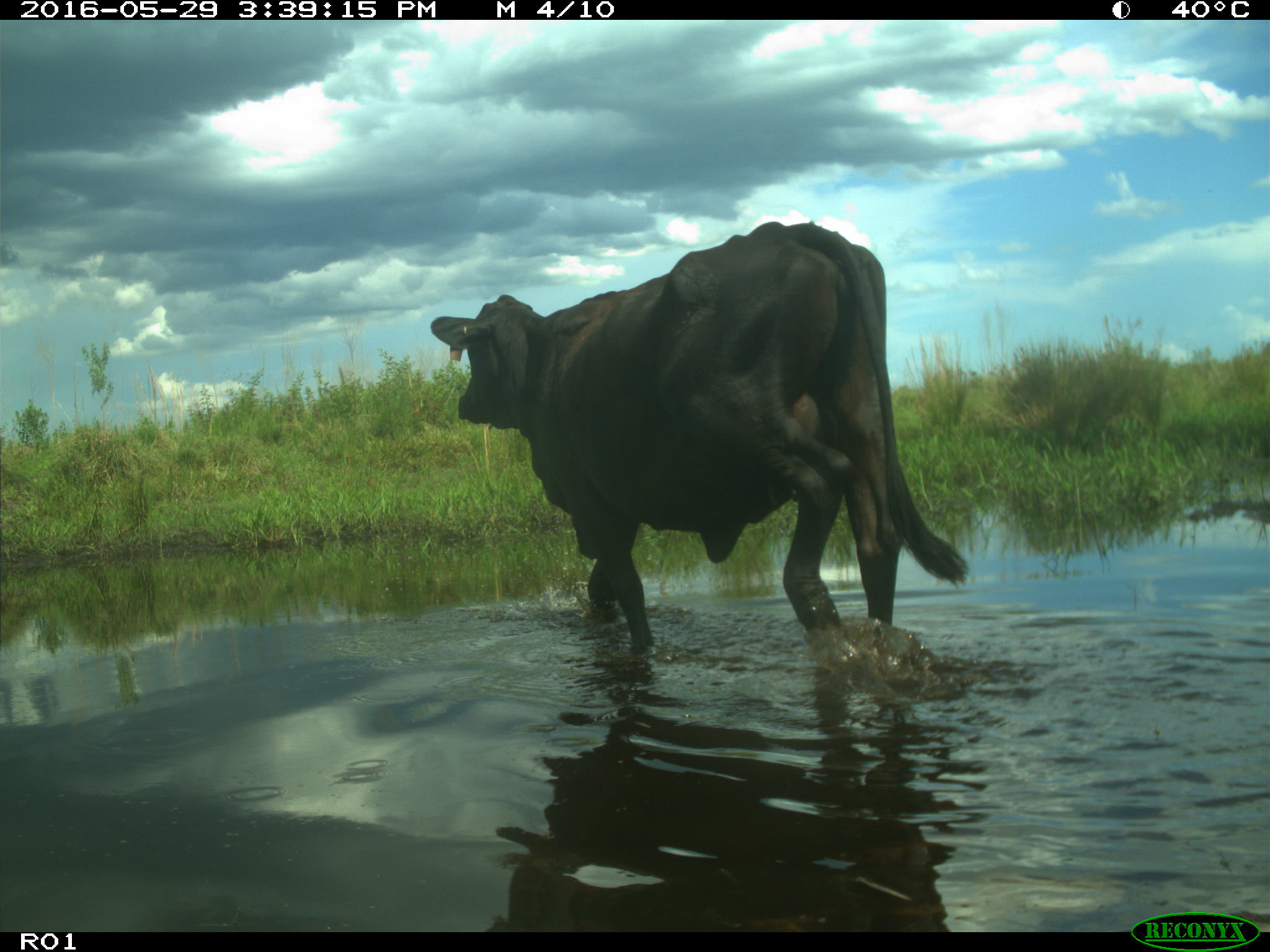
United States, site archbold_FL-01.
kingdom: Animalia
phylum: Chordata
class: Mammalia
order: Artiodactyla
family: Bovidae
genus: Bos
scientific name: Bos taurus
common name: domestic cow